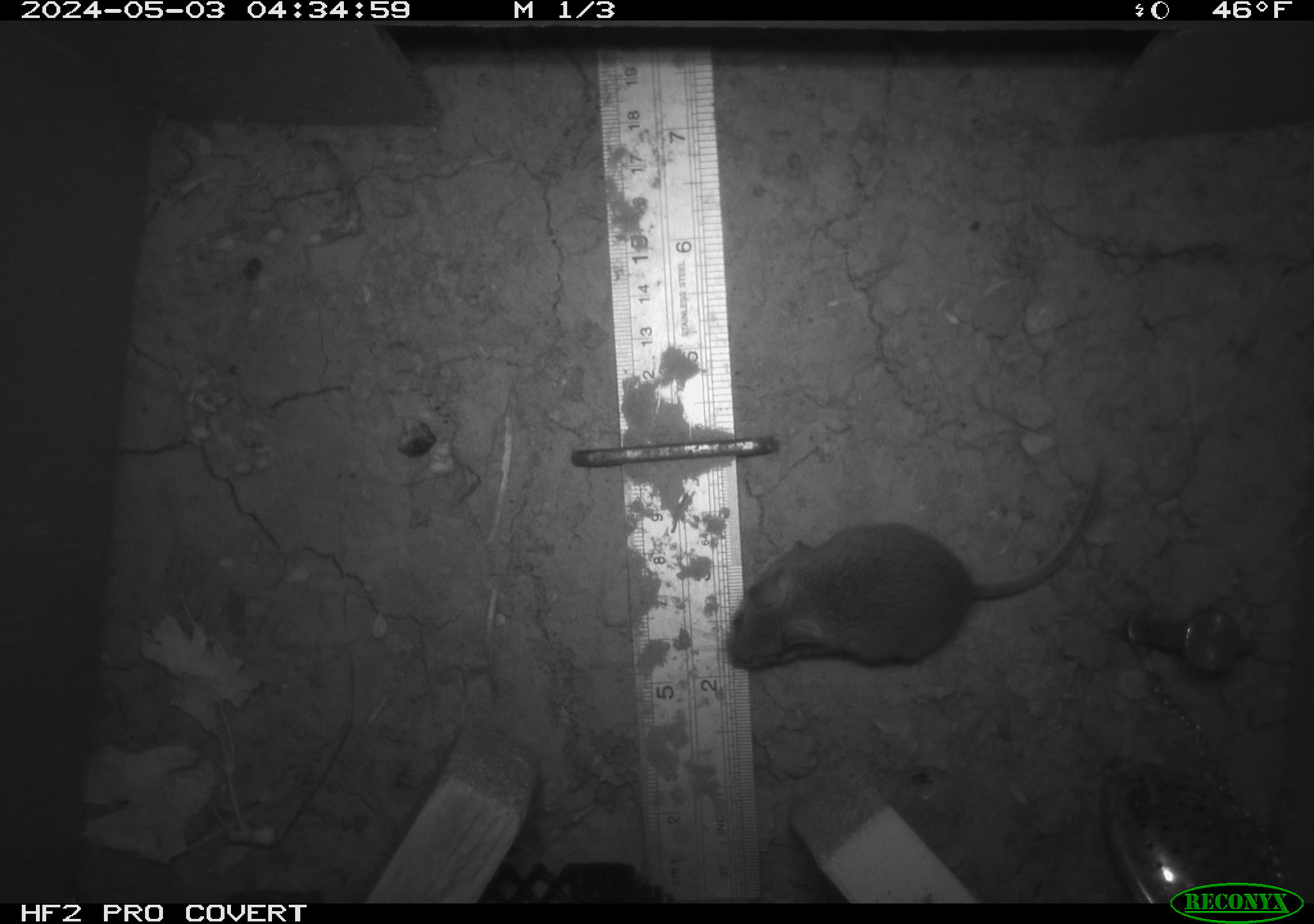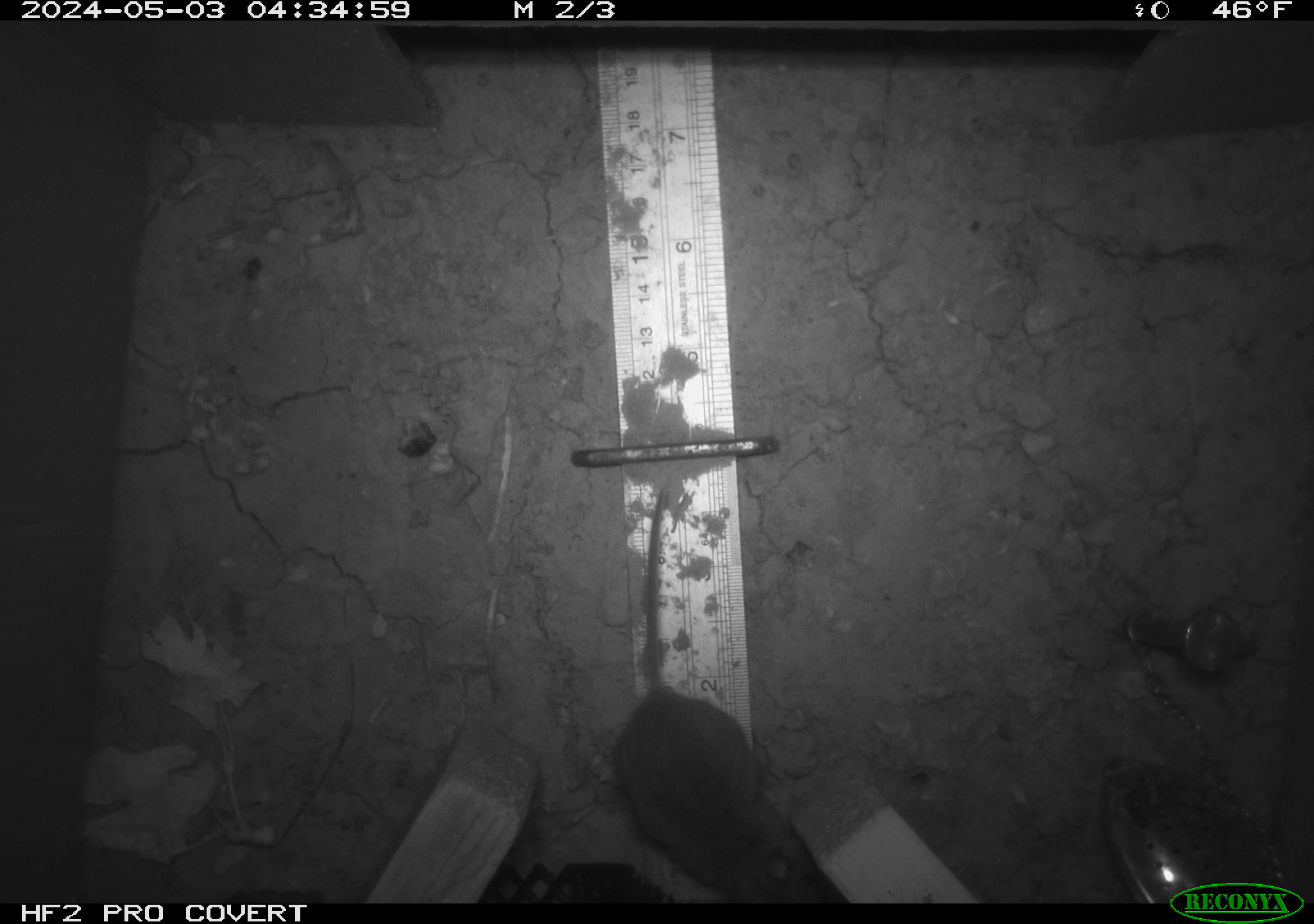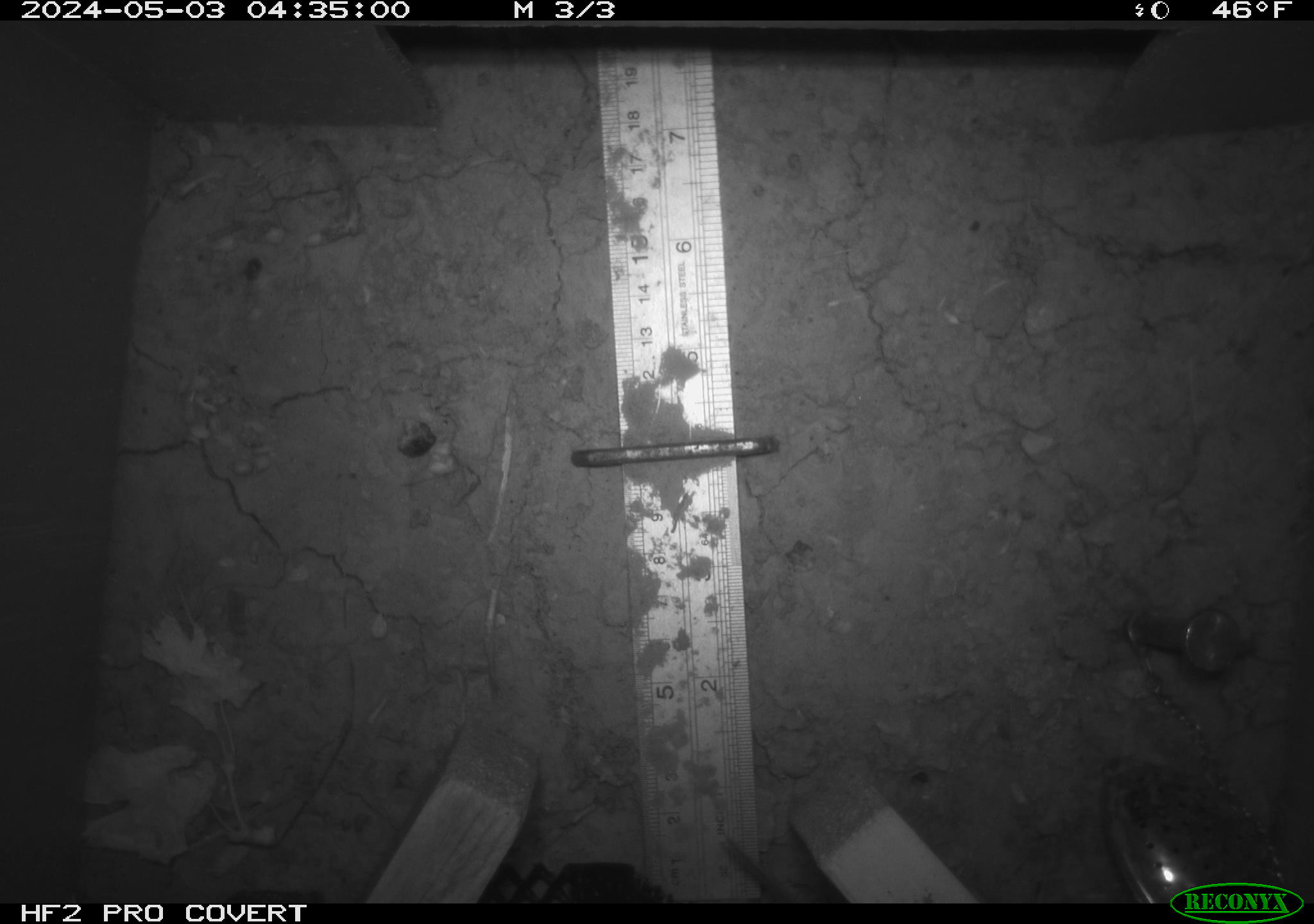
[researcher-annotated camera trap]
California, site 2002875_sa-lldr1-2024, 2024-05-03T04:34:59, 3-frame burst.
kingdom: Animalia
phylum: Chordata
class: Mammalia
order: Rodentia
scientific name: Rodentia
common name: mouse species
Mouse species (Rodentia).